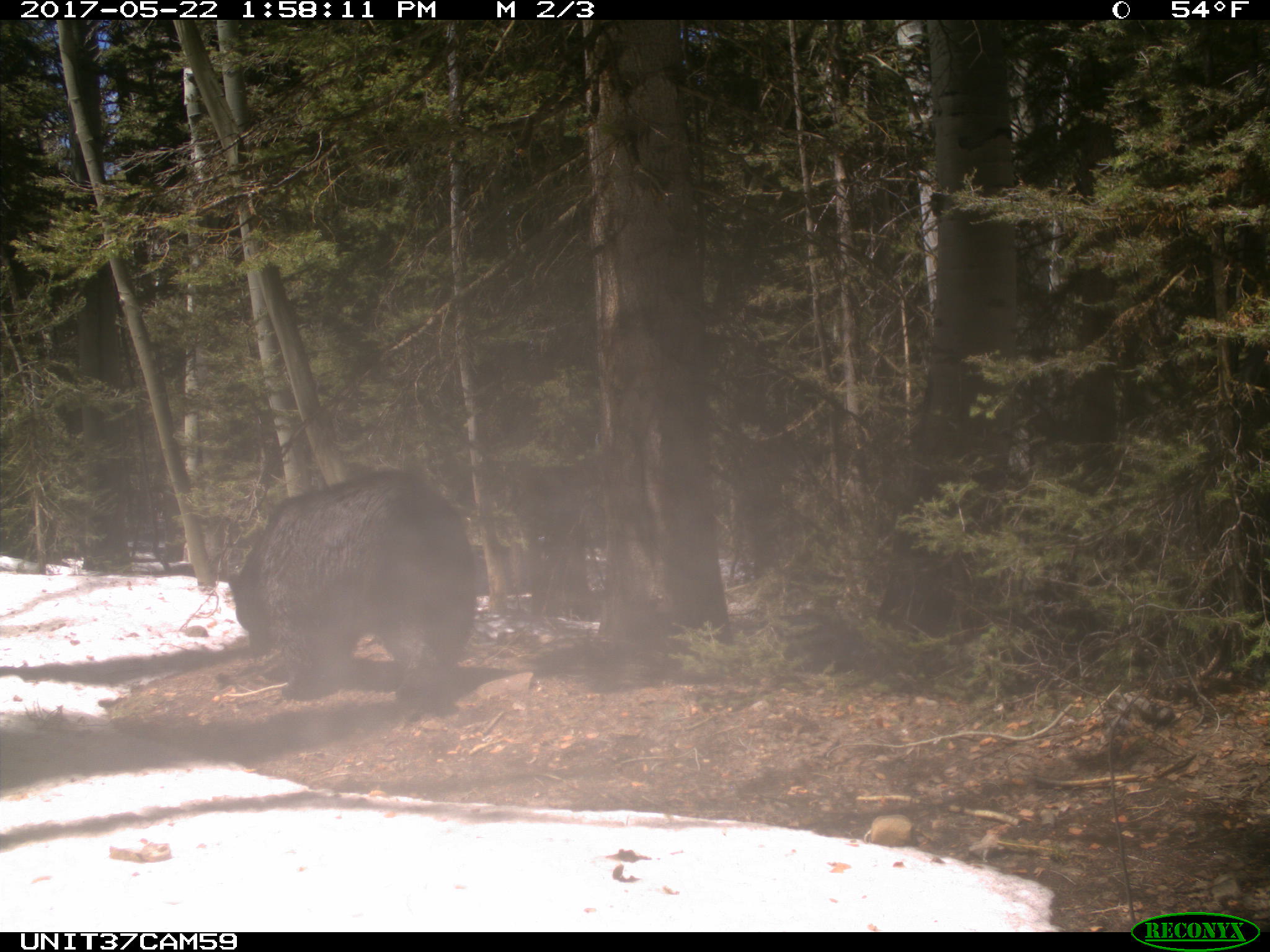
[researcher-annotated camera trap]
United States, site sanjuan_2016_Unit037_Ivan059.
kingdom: Animalia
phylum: Chordata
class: Mammalia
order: Carnivora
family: Ursidae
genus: Ursus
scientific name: Ursus americanus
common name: american black bear